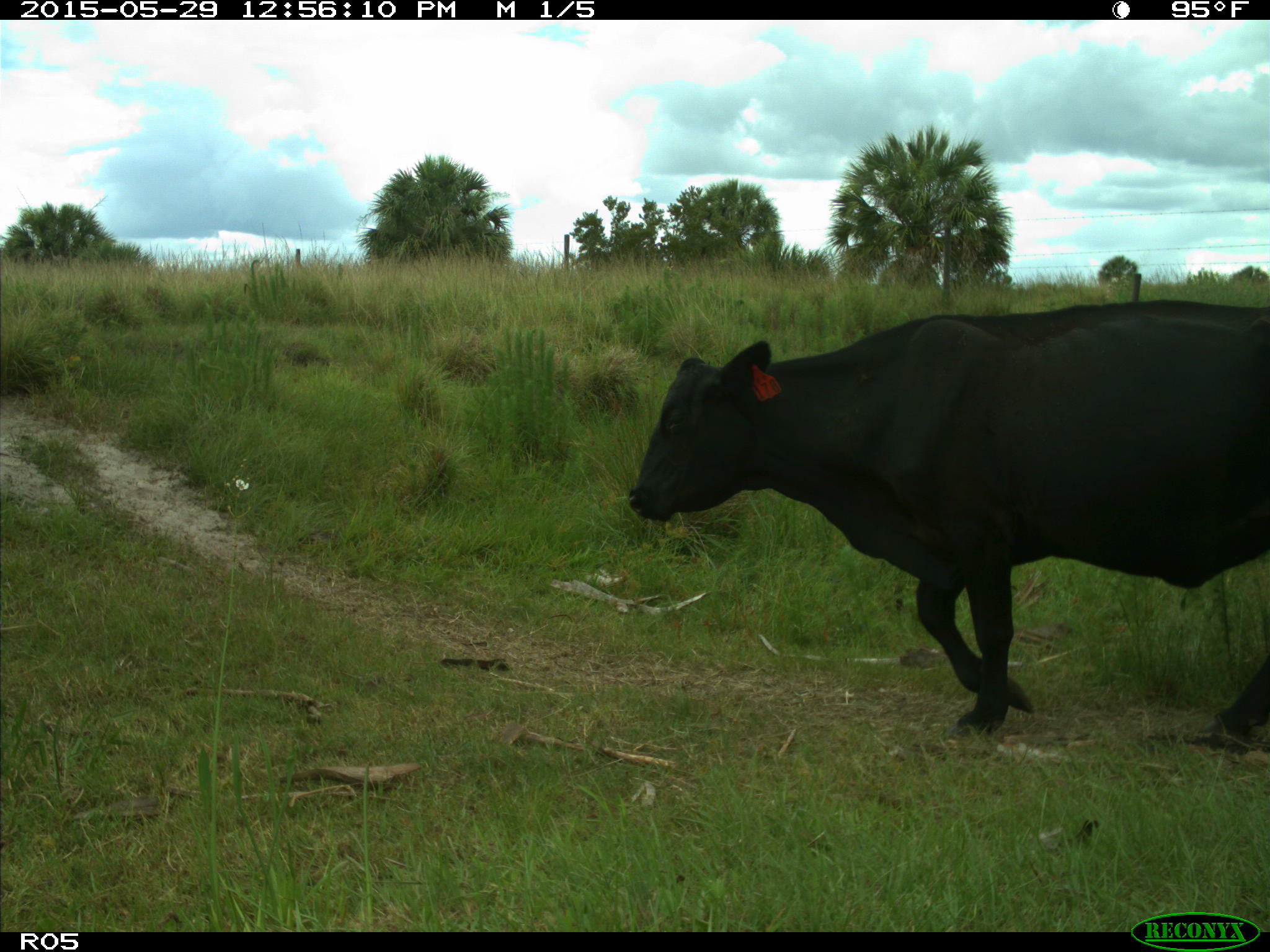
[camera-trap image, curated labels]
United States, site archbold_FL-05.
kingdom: Animalia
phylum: Chordata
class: Mammalia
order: Artiodactyla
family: Bovidae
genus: Bos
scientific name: Bos taurus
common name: domestic cow